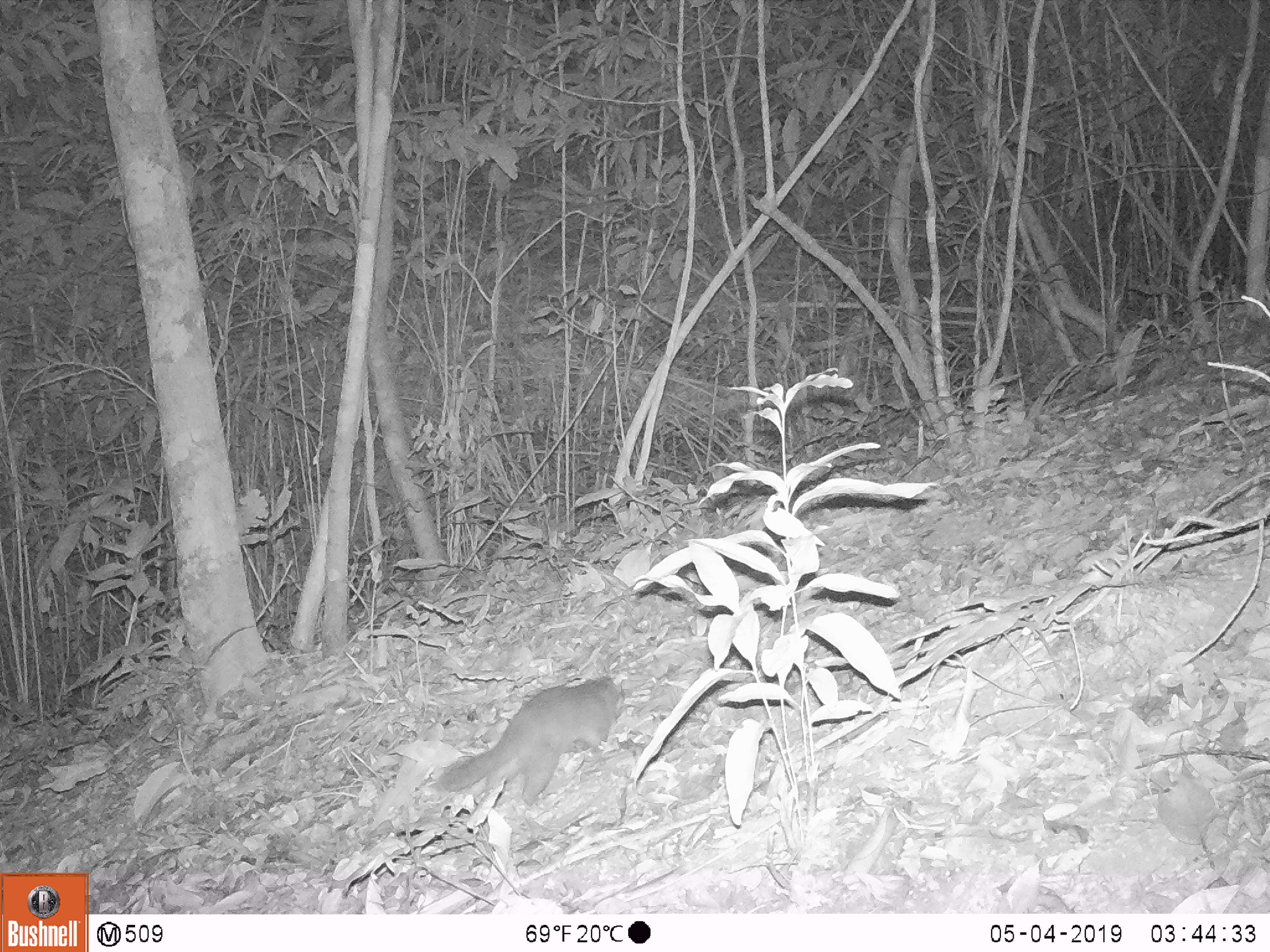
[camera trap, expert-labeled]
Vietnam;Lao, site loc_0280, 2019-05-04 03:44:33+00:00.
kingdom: Animalia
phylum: Chordata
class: Mammalia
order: Carnivora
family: Mustelidae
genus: Melogale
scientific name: Melogale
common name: ferret badger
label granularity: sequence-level